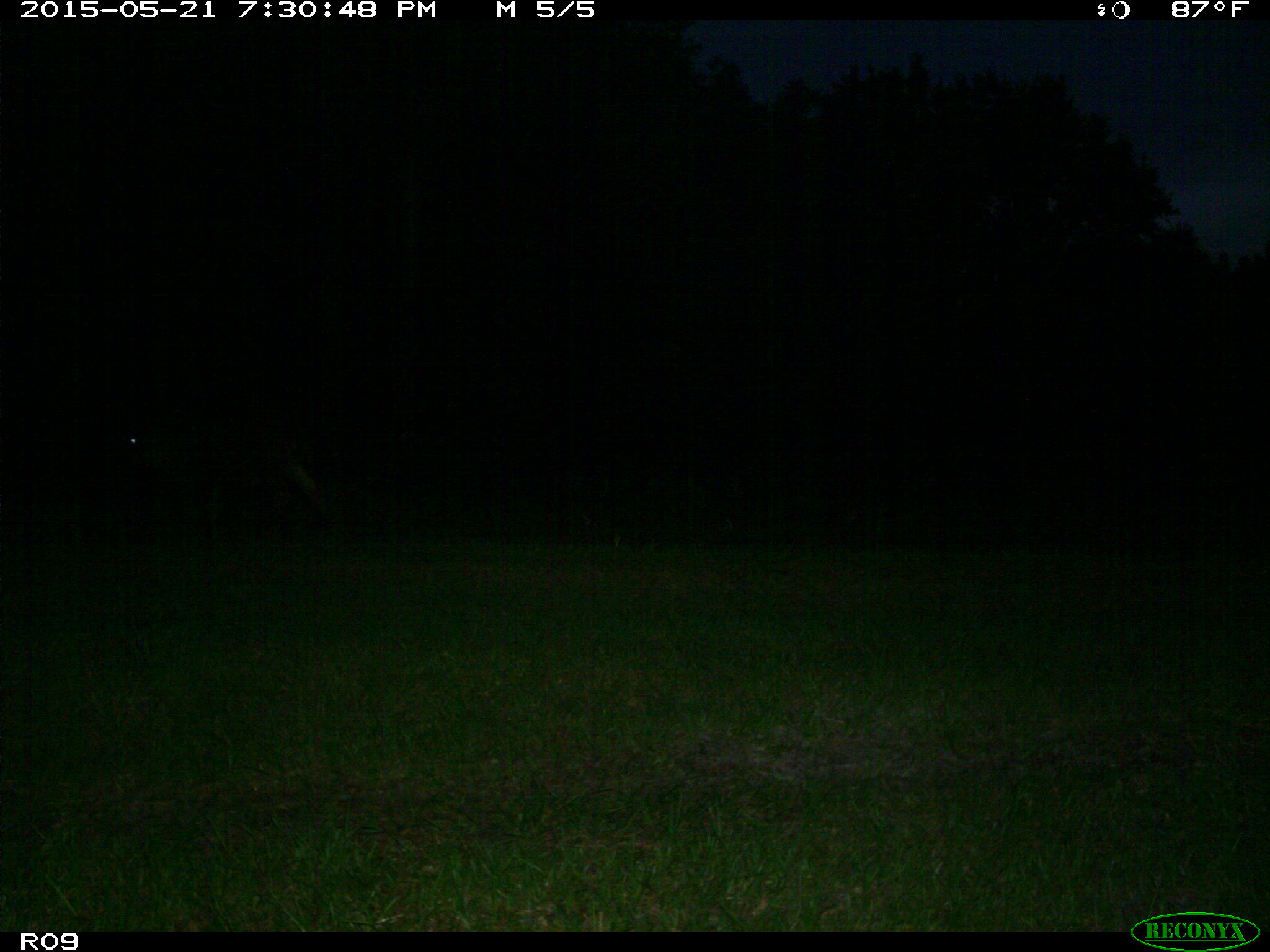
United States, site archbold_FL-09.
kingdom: Animalia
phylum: Chordata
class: Mammalia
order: Artiodactyla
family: Bovidae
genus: Bos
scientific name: Bos taurus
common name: domestic cow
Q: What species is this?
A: Bos taurus (domestic cow).